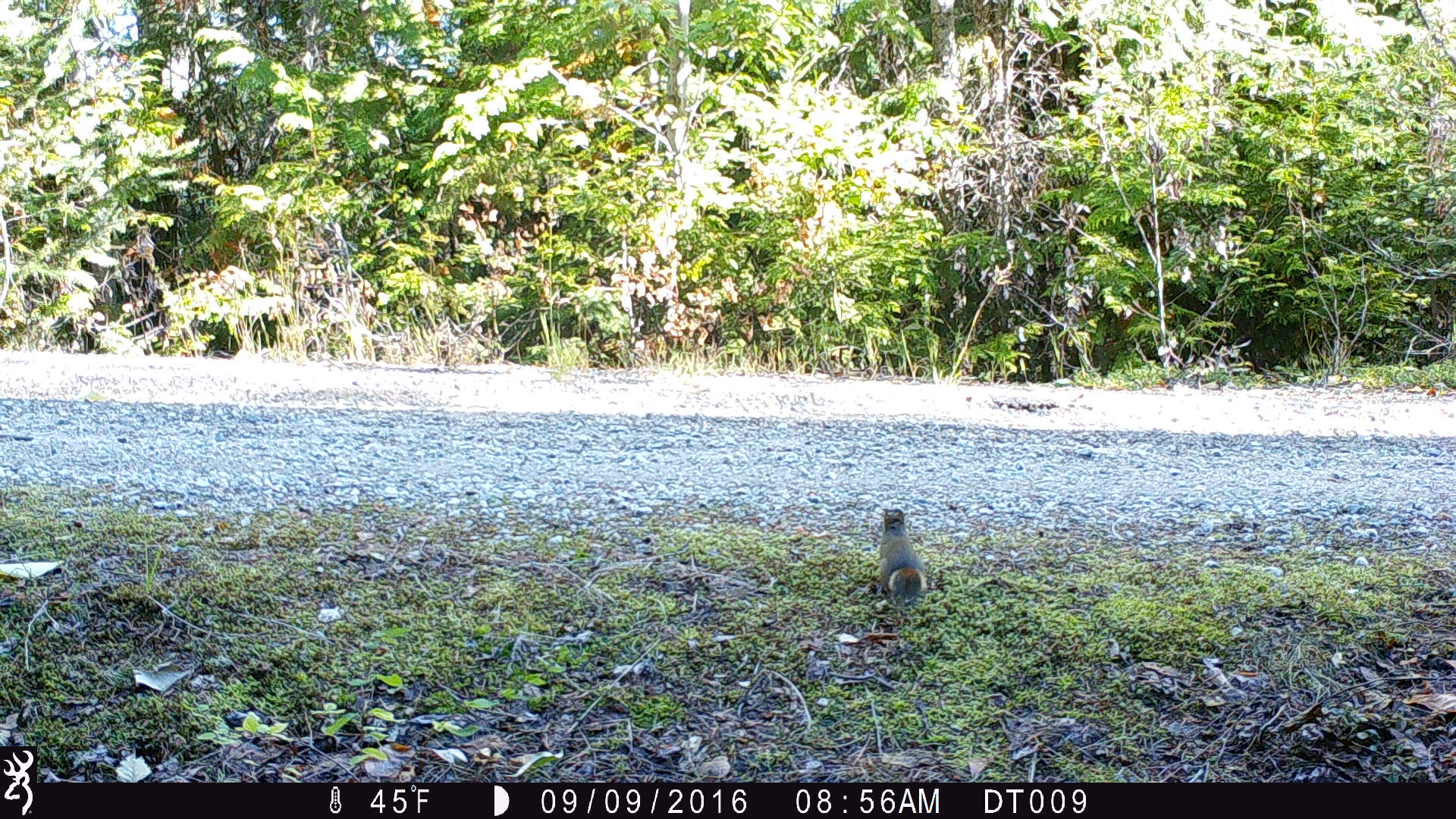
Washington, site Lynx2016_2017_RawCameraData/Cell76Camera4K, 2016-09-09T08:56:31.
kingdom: Animalia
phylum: Chordata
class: Mammalia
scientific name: Mammalia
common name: small mammal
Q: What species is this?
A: Small mammal (Mammalia).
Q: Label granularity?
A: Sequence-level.